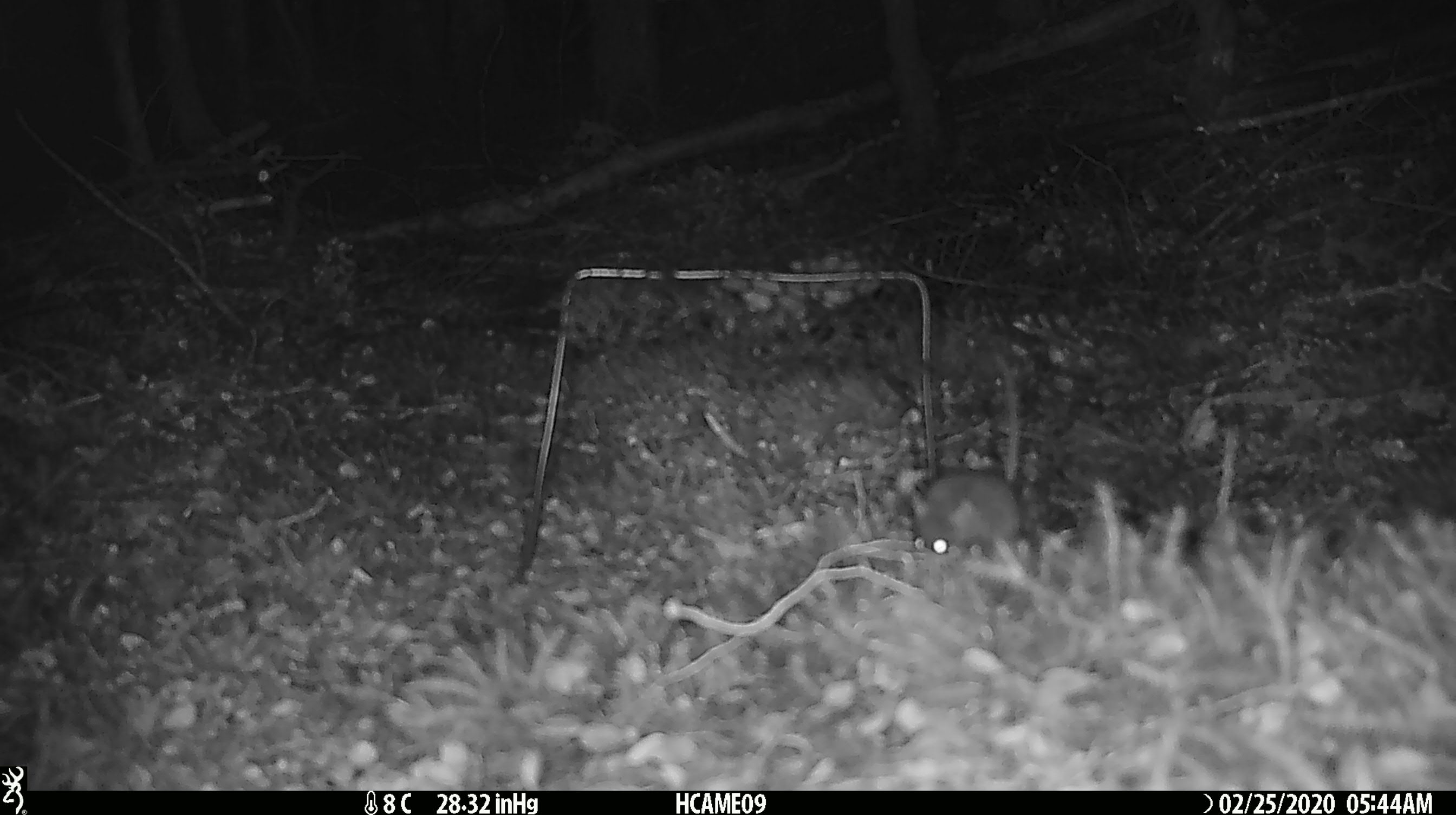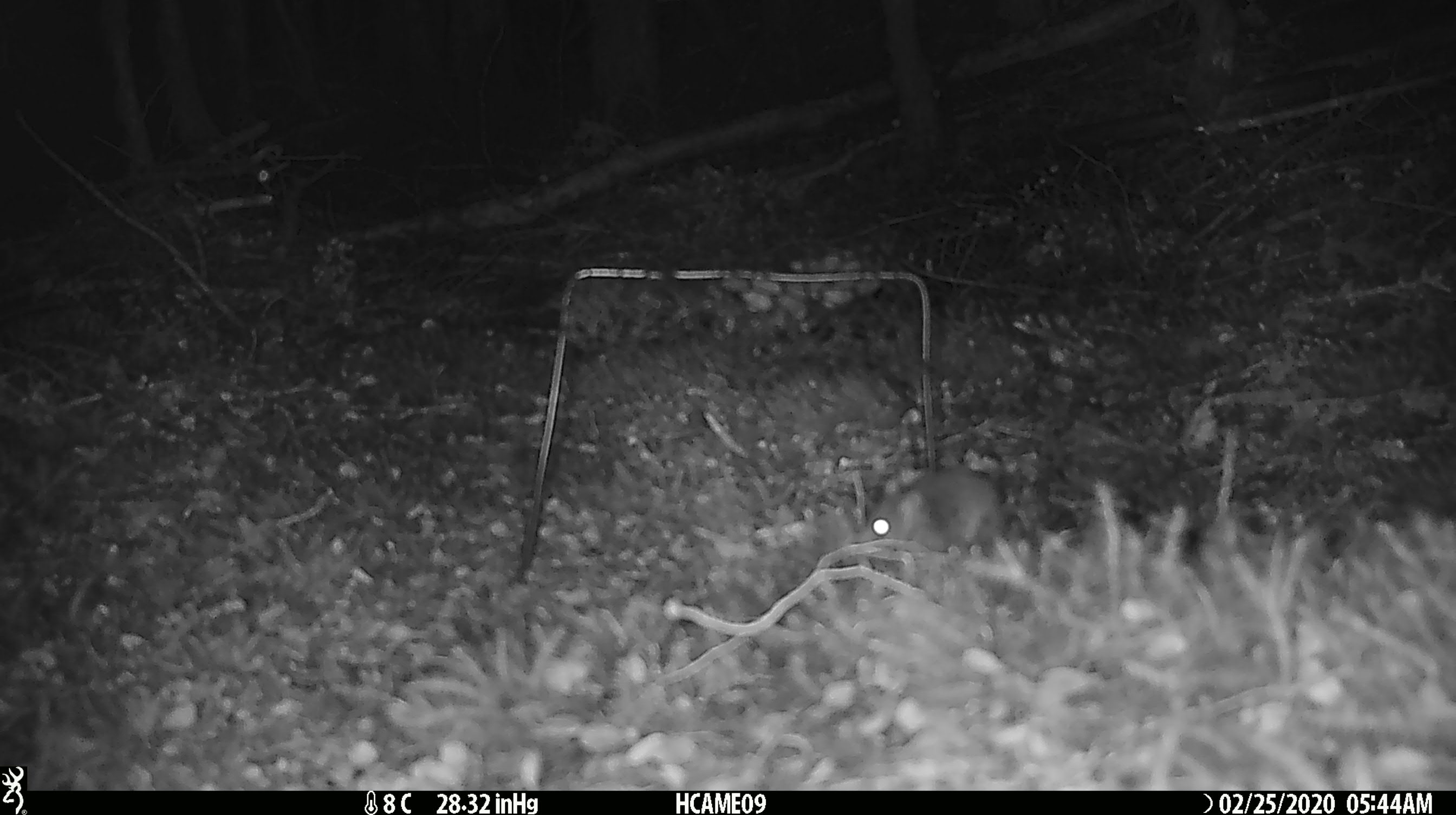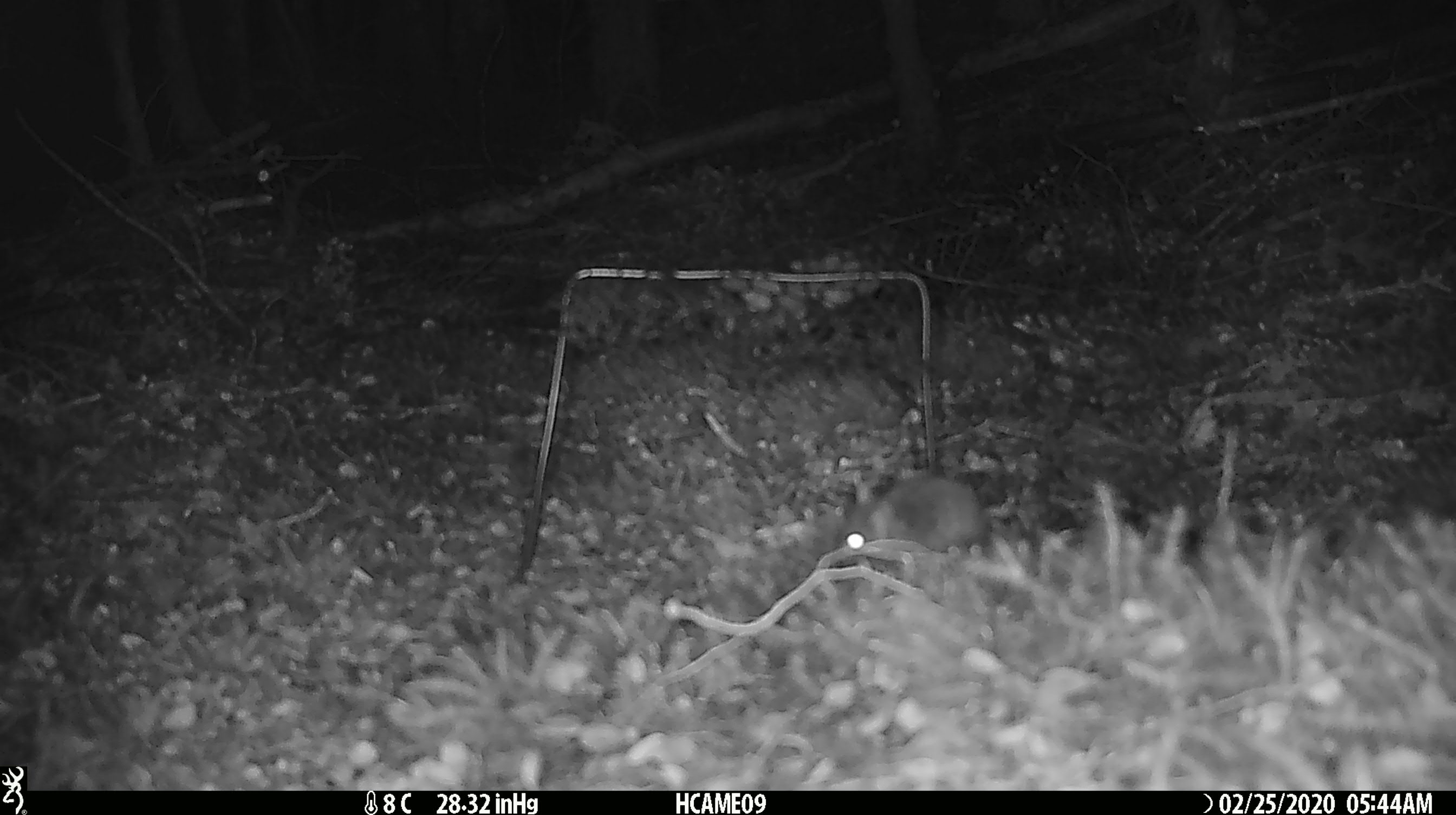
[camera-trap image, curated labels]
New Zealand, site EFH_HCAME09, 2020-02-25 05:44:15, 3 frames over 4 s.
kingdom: Animalia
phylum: Chordata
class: Mammalia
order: Rodentia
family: Muridae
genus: Mus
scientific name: Mus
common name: mouse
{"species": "mouse (Mus)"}